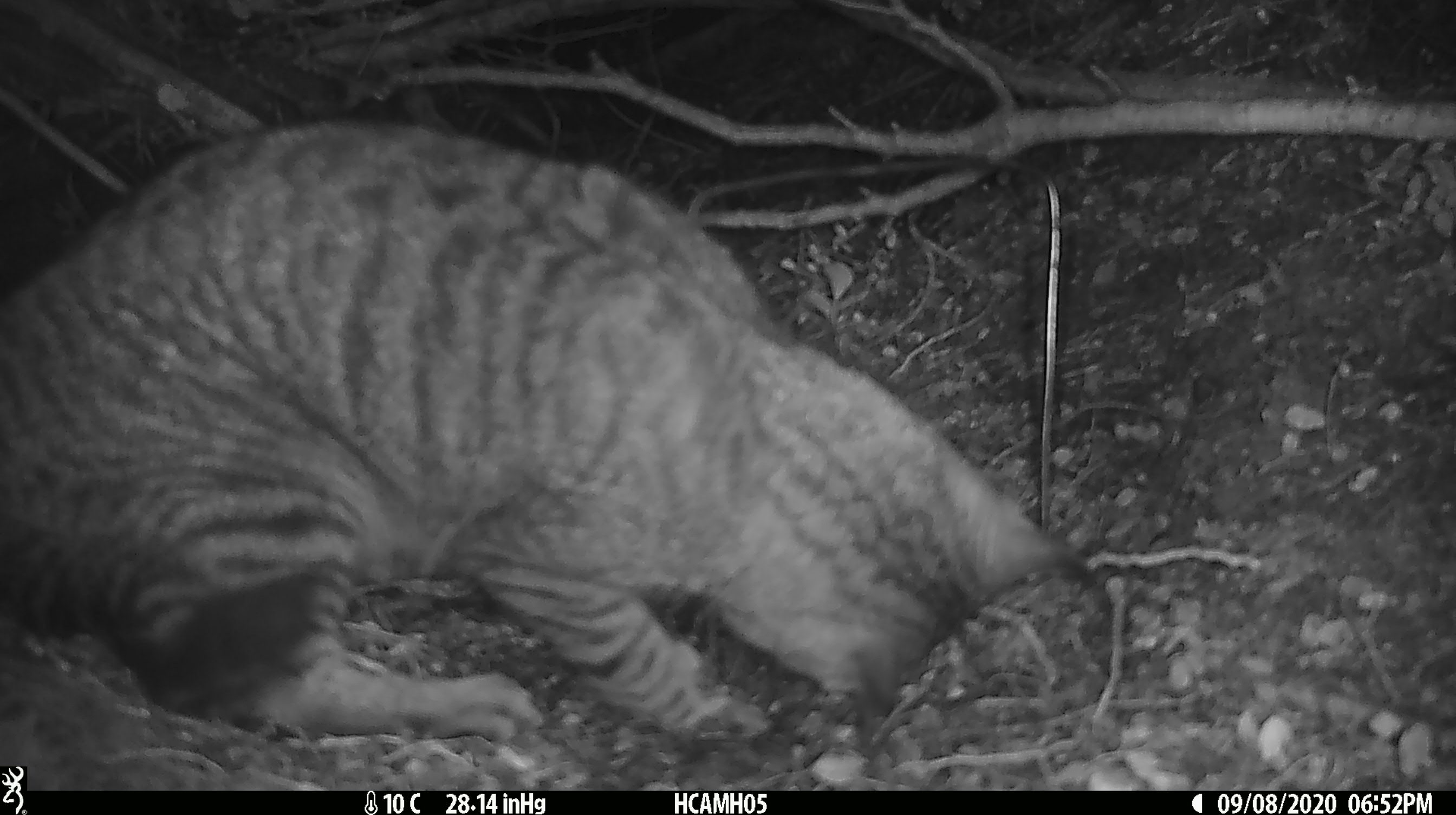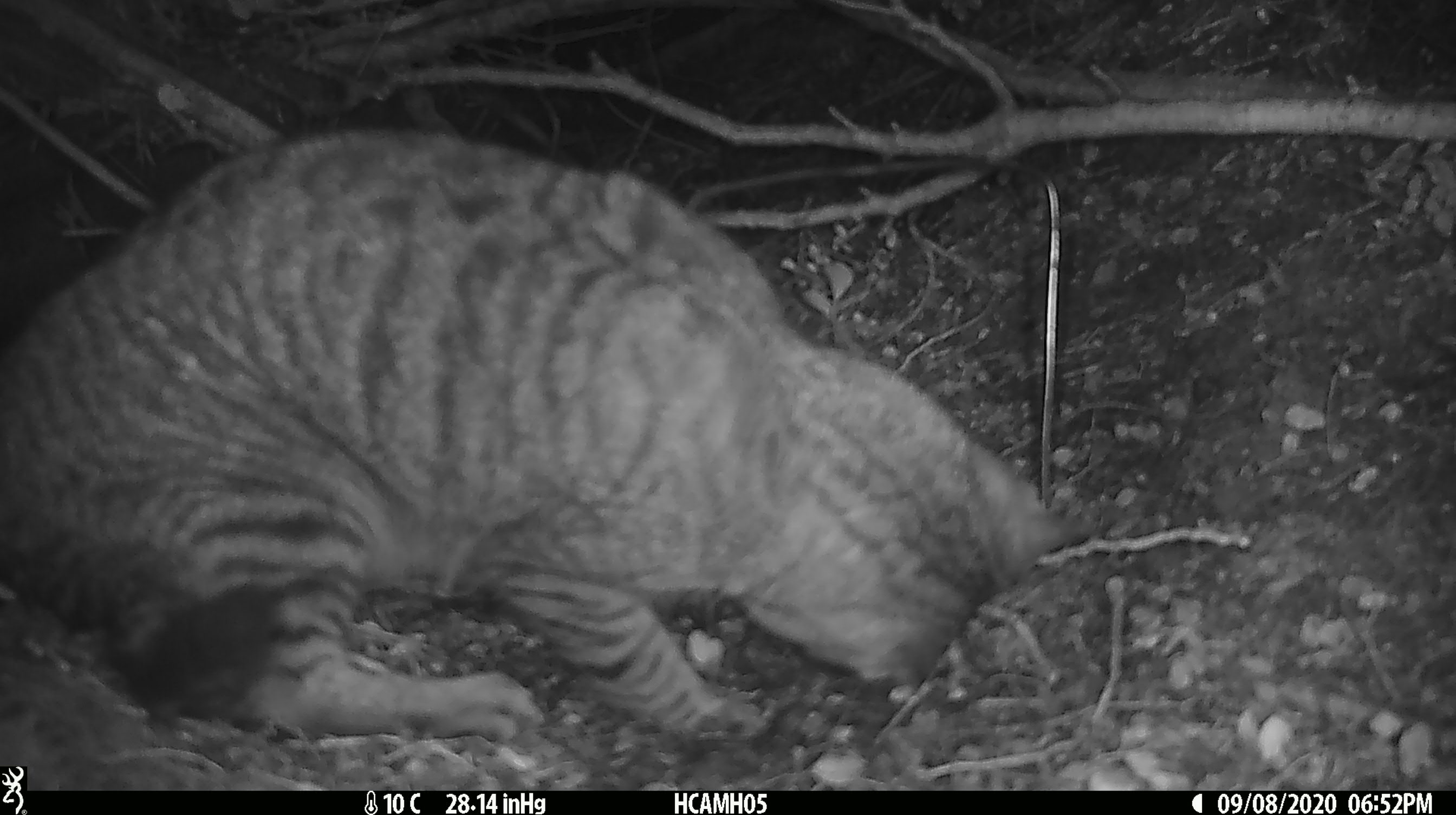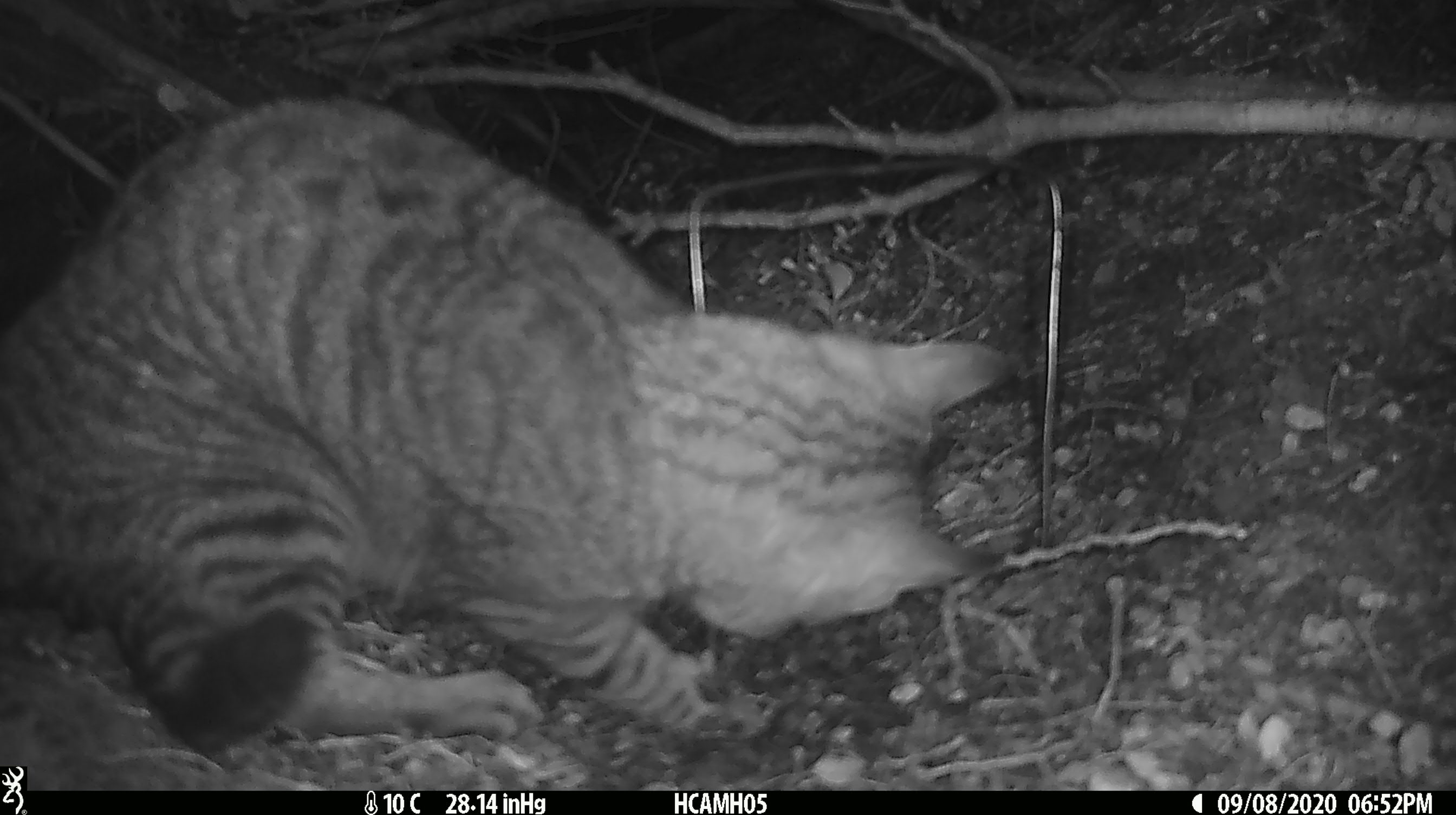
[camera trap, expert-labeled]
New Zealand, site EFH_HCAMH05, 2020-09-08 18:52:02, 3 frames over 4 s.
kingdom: Animalia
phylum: Chordata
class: Mammalia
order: Carnivora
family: Felidae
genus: Felis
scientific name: Felis catus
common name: domestic cat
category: cat